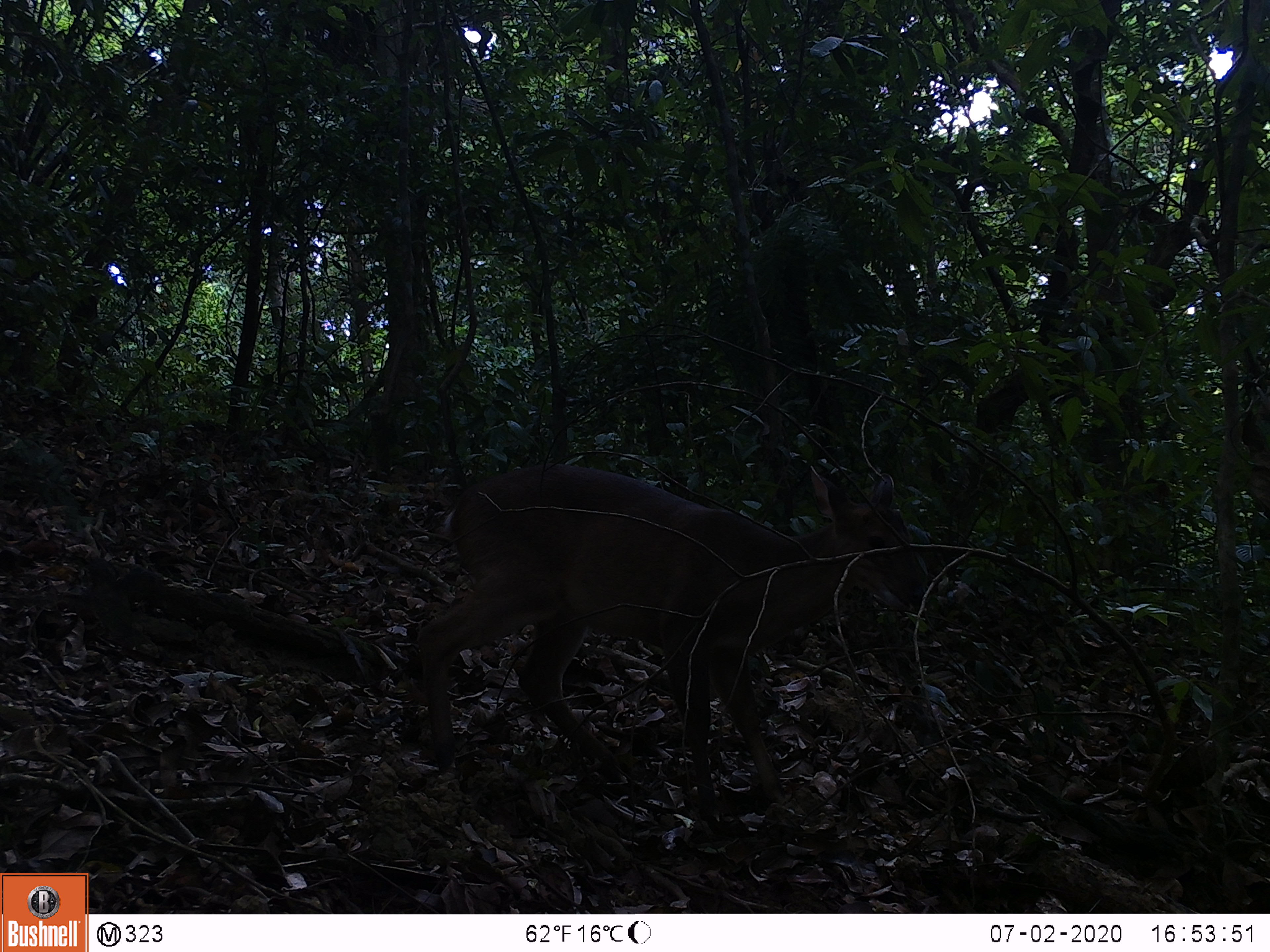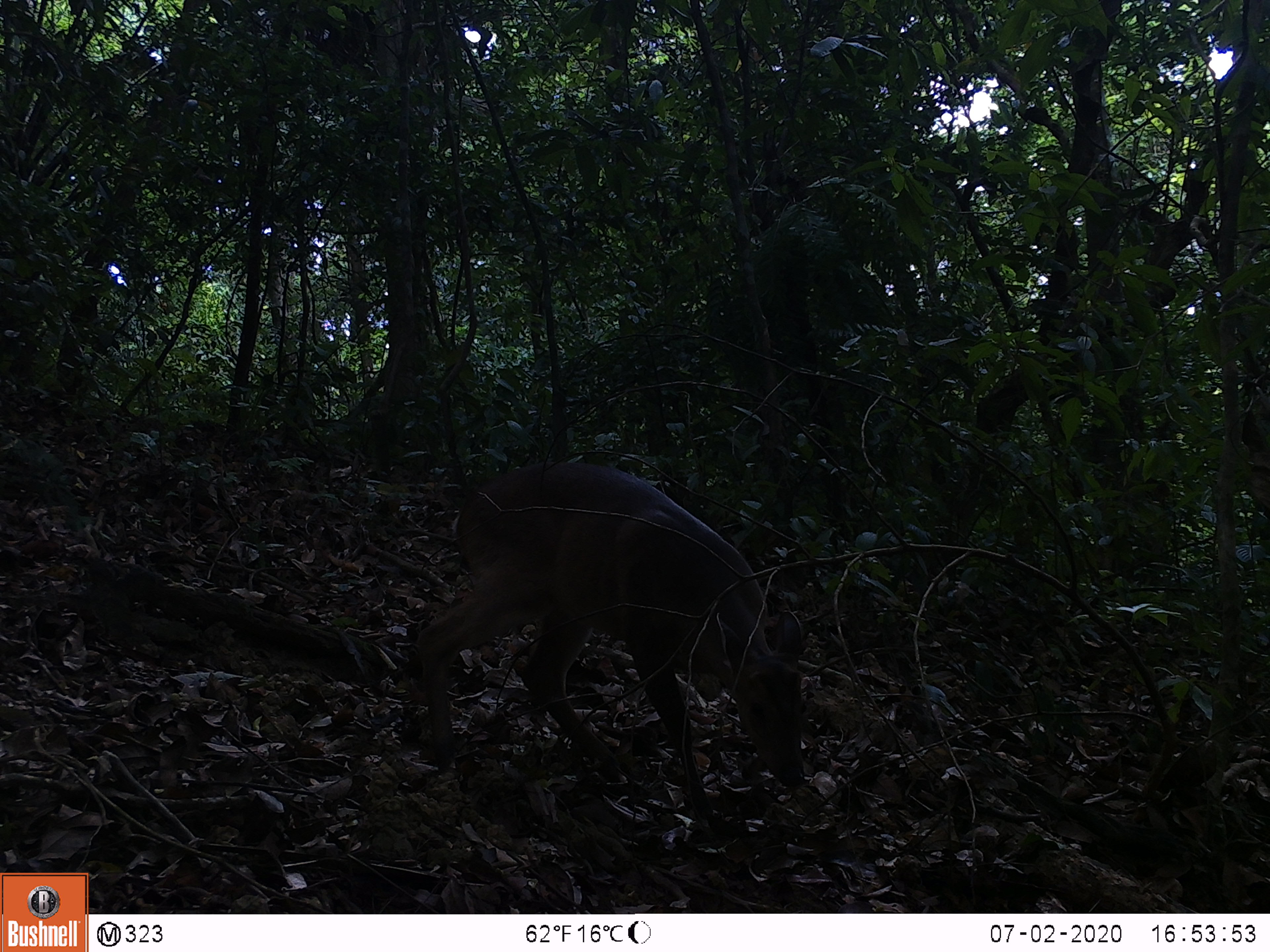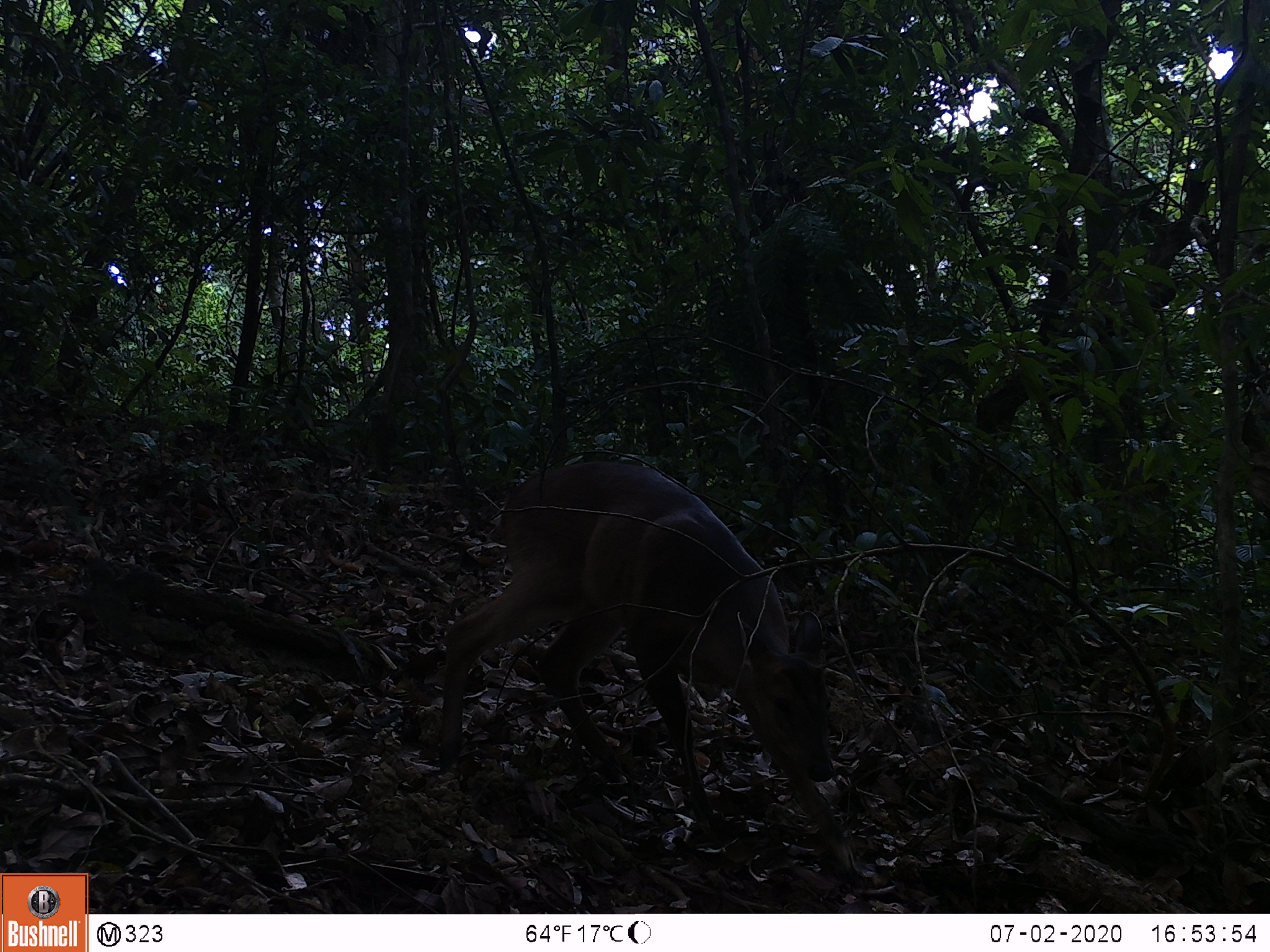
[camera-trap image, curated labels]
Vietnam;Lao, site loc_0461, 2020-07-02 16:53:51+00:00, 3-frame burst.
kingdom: Animalia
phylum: Chordata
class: Mammalia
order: Artiodactyla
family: Cervidae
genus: Muntiacus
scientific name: Muntiacus vuquangensis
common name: large-antlered muntjac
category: large antlered muntjac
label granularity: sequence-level